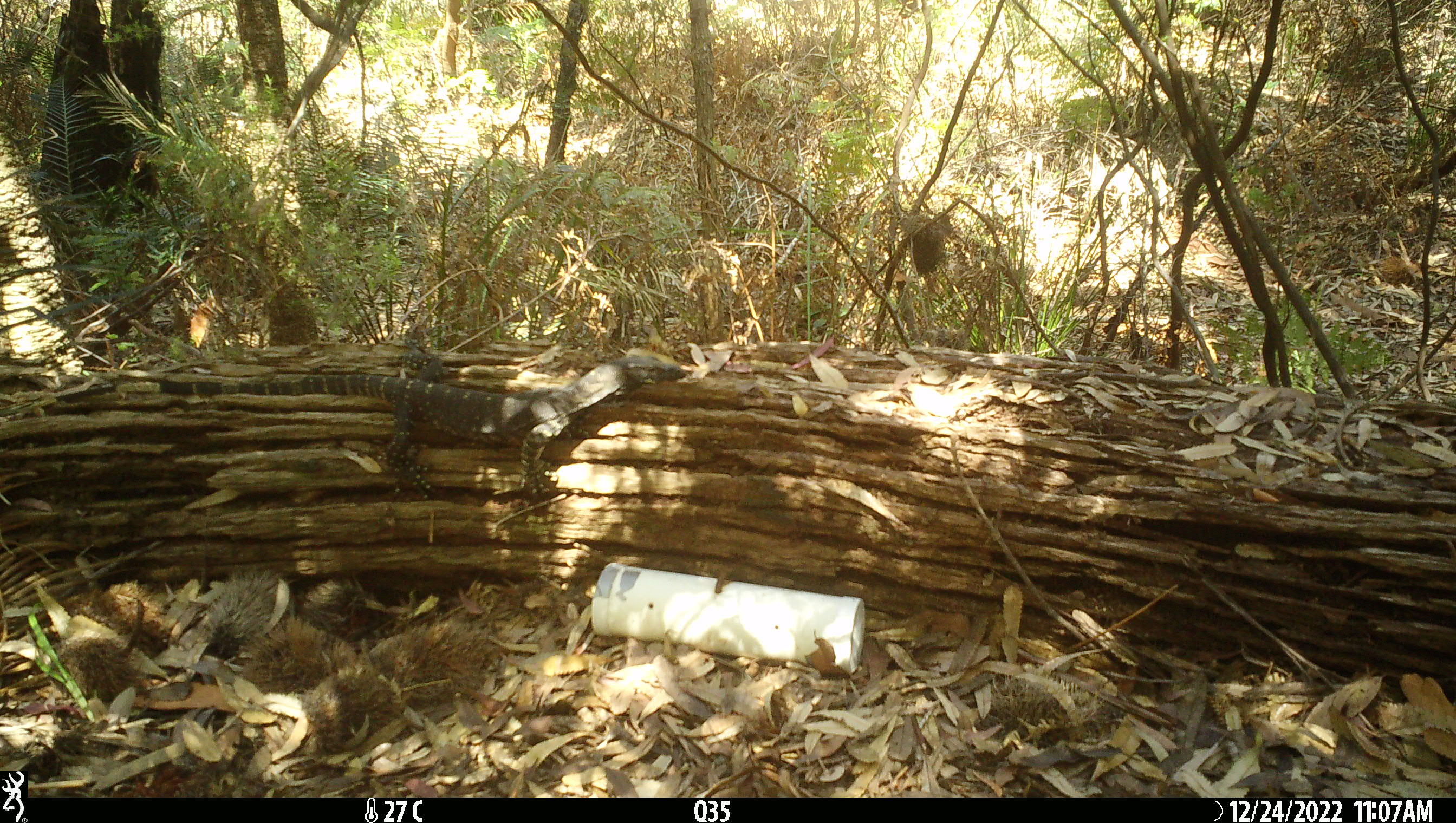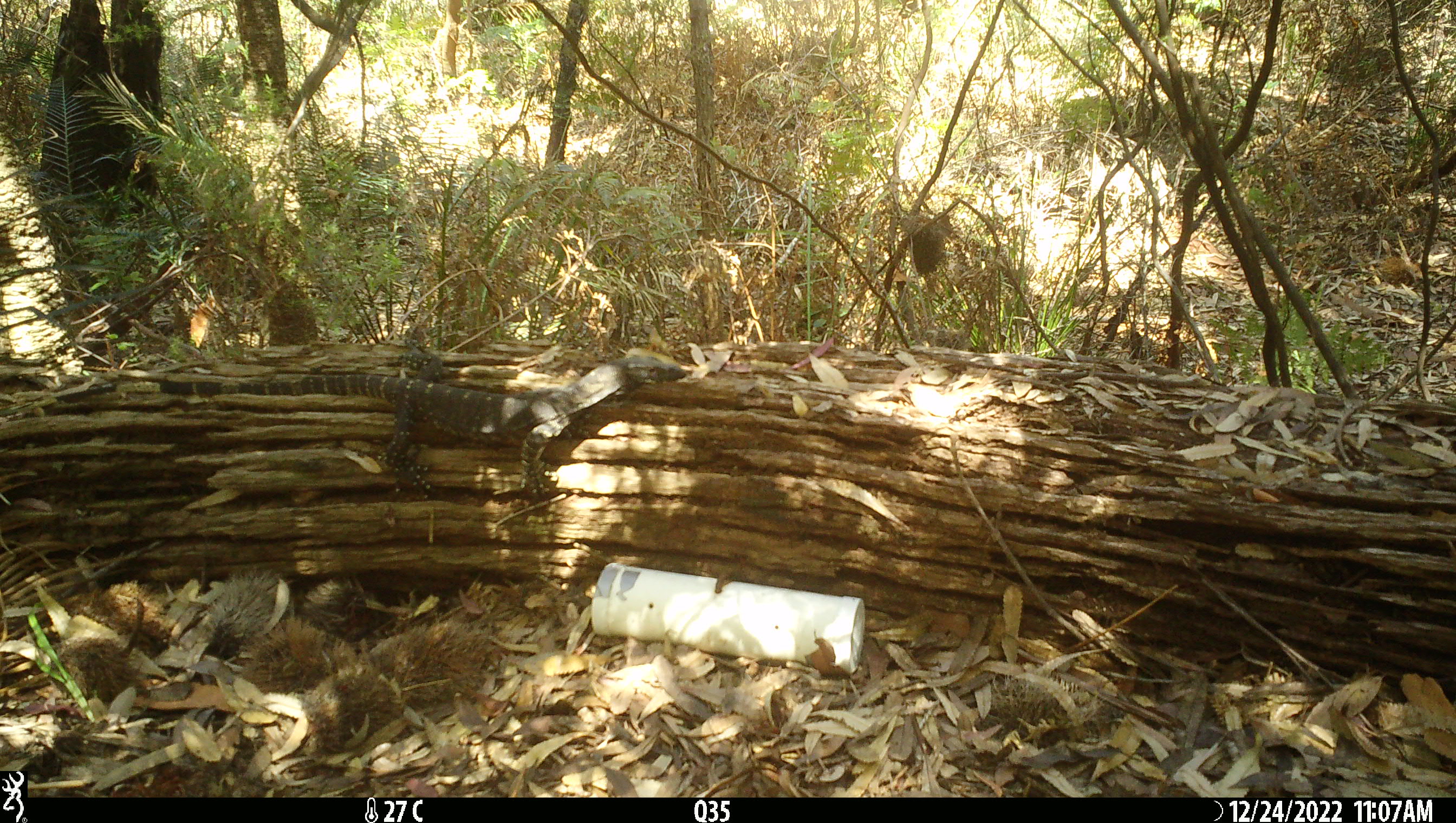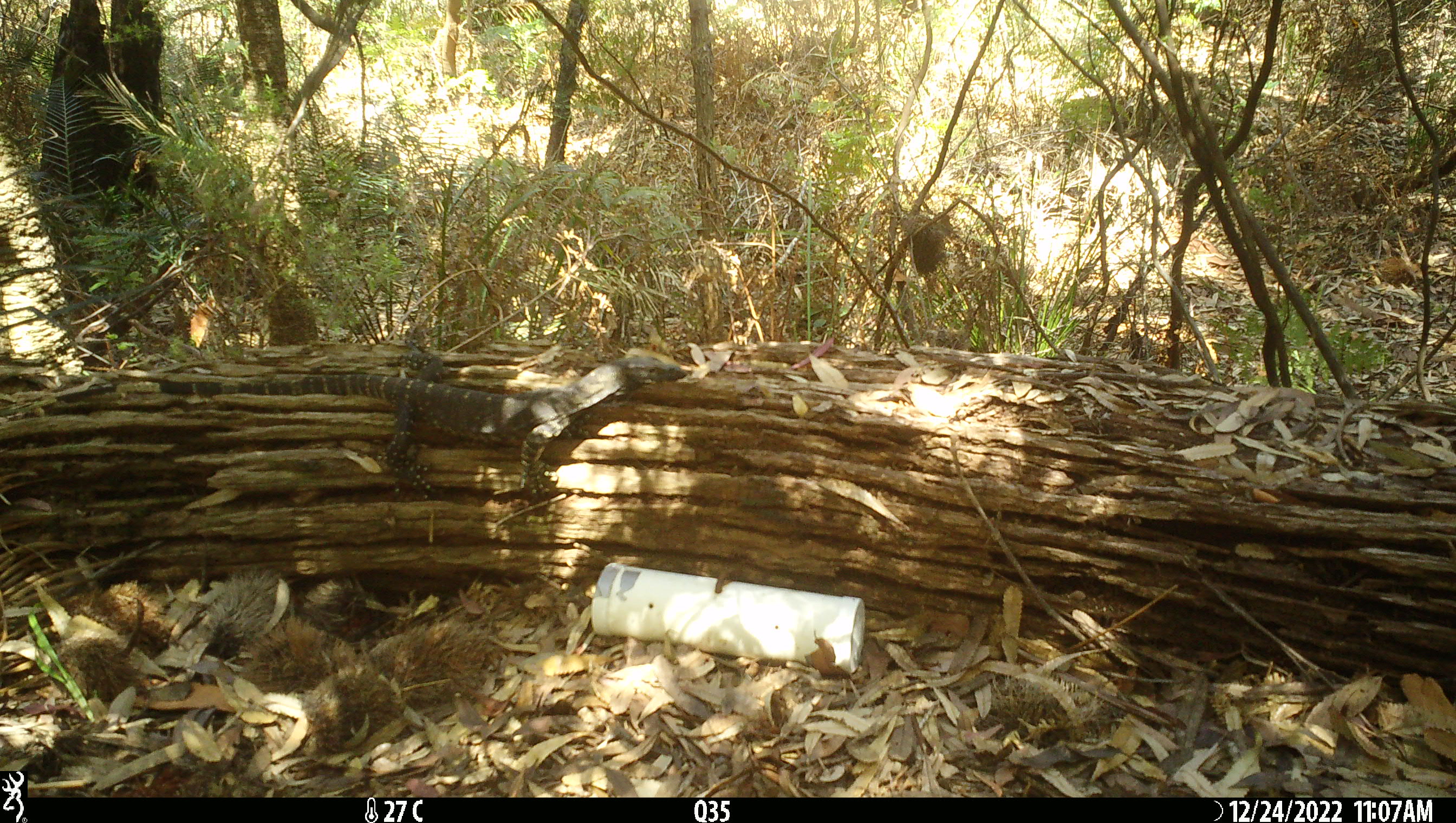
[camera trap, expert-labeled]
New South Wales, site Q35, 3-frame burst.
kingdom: Animalia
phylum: Chordata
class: Reptilia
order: Squamata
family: Varanidae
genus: Varanus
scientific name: Varanus varius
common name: lace monitor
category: goanna